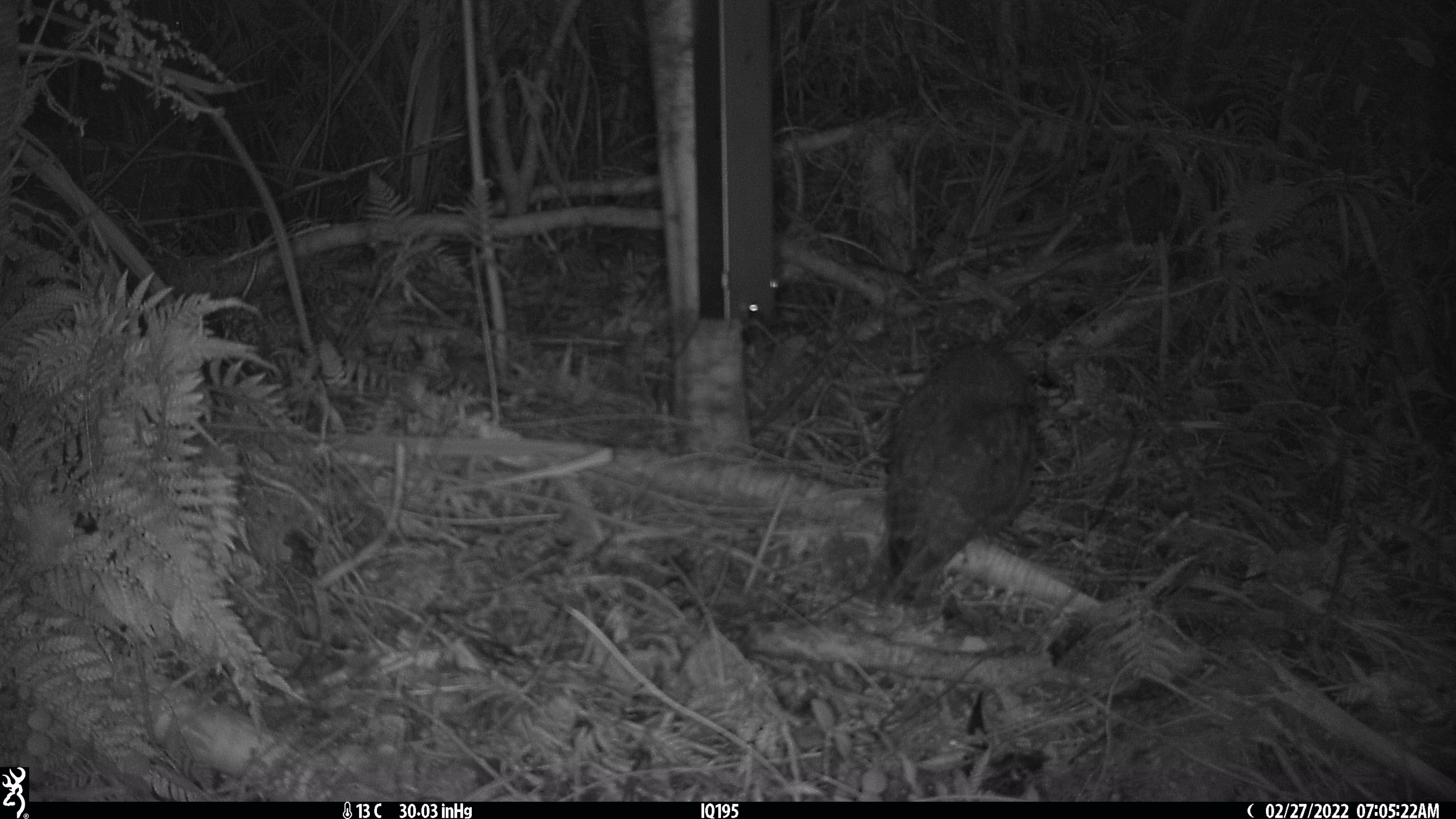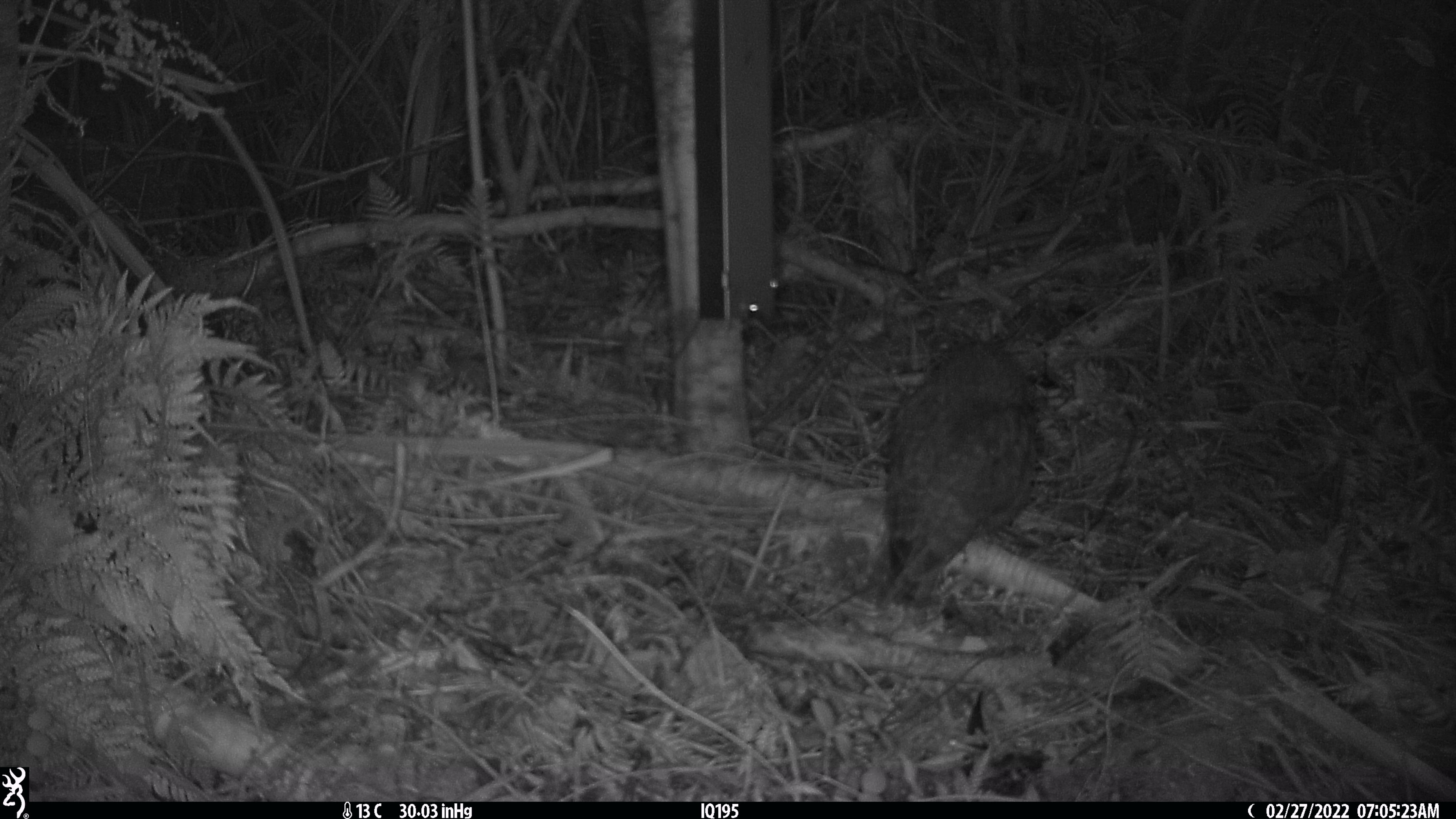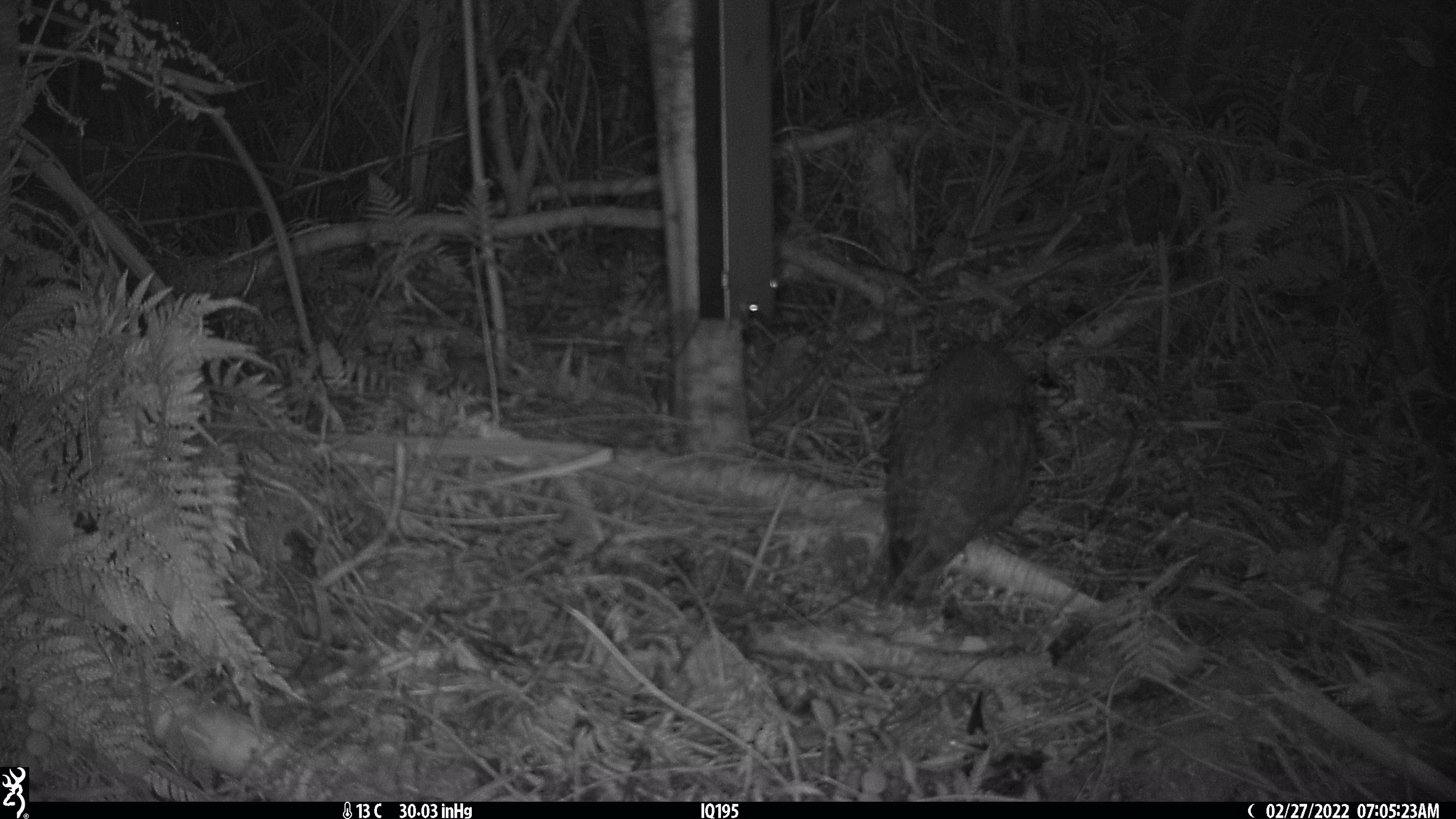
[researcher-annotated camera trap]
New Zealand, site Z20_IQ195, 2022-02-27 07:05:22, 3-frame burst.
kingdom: Animalia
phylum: Chordata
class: Aves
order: Strigiformes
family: Strigidae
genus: Ninox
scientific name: Ninox novaeseelandiae novaeseelandiae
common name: morepork